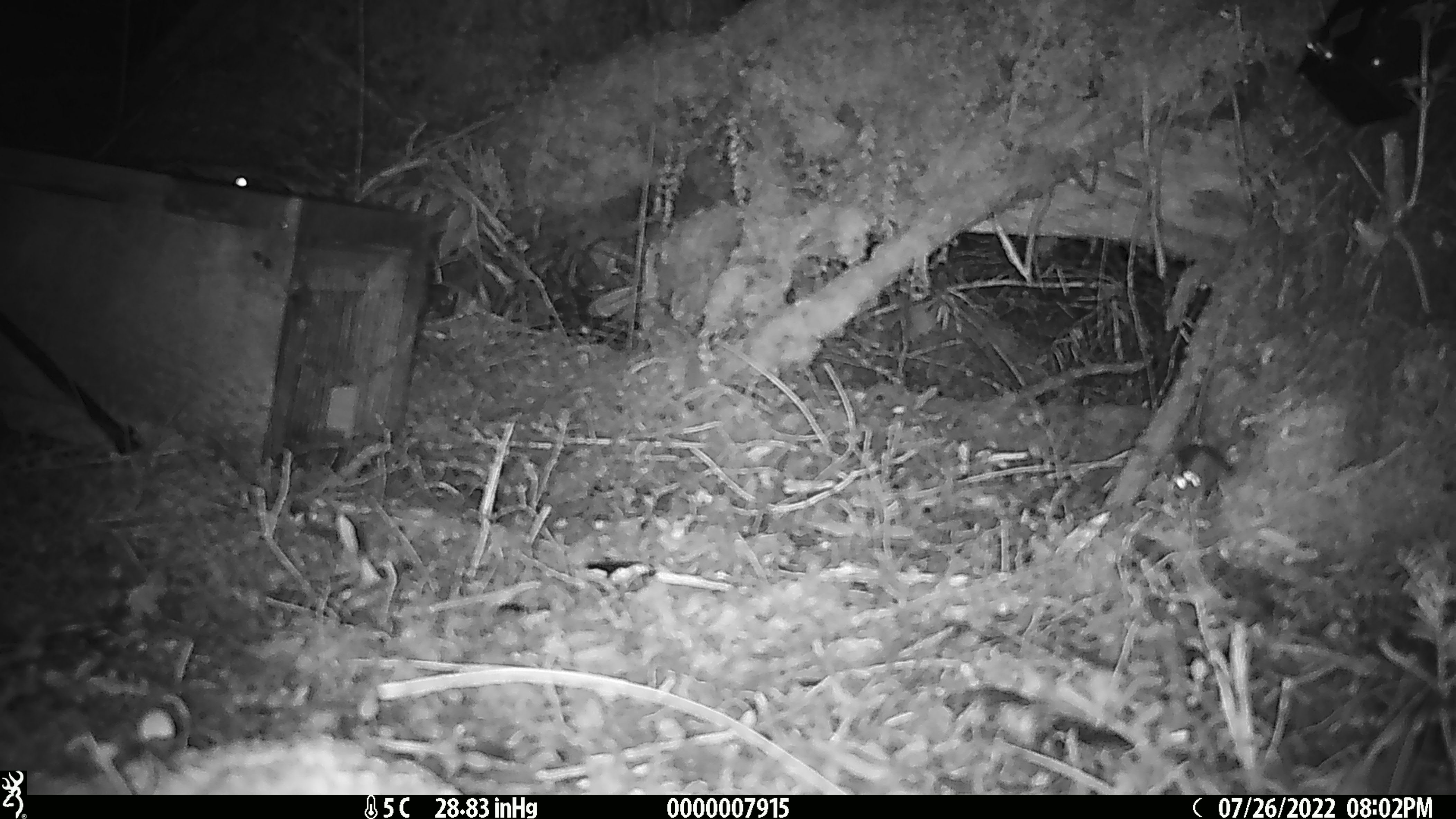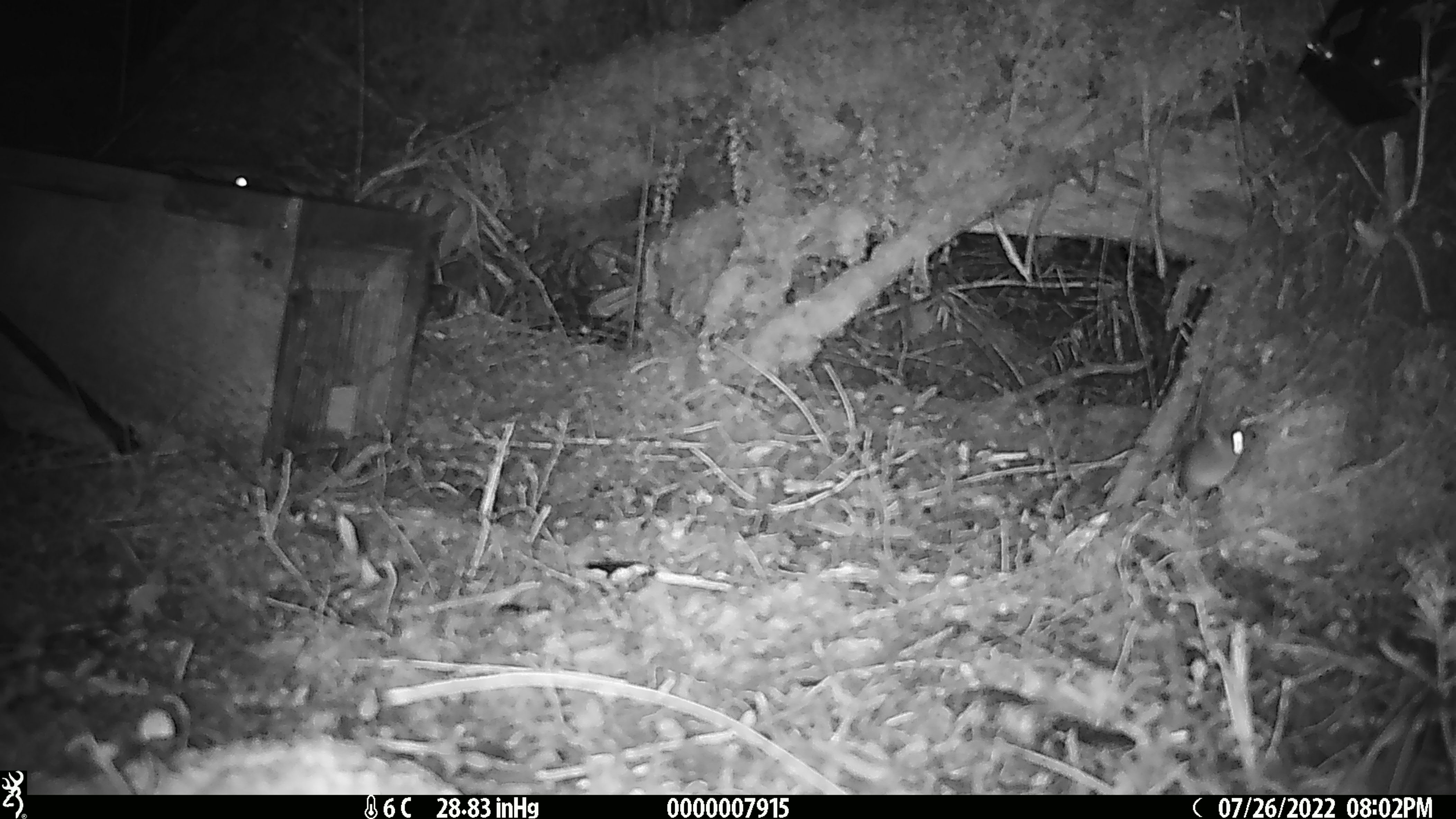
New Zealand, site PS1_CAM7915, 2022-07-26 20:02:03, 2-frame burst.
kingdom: Animalia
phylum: Chordata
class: Mammalia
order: Rodentia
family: Muridae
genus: Mus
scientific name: Mus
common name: mouse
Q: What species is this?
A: Mouse (Mus).